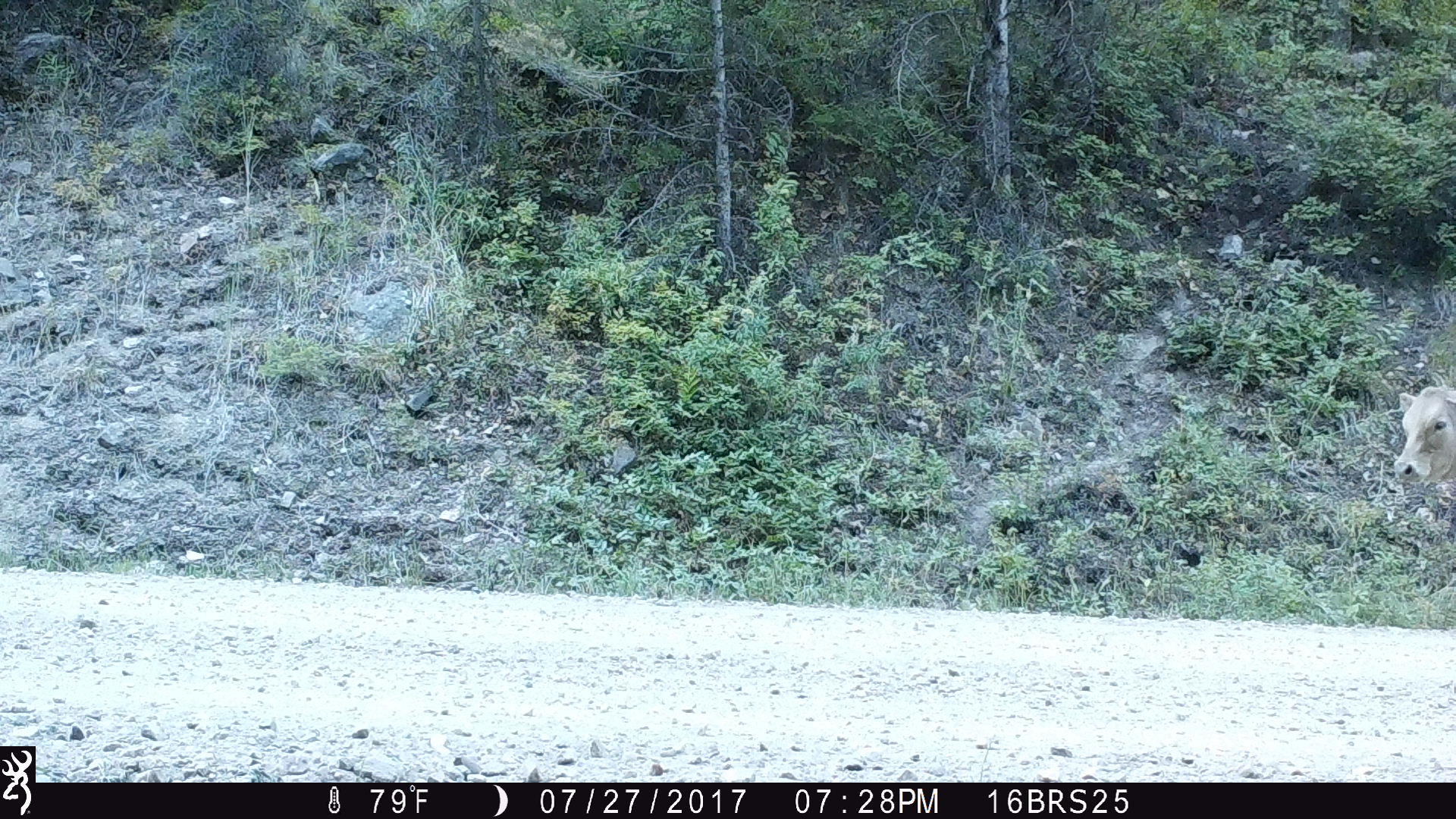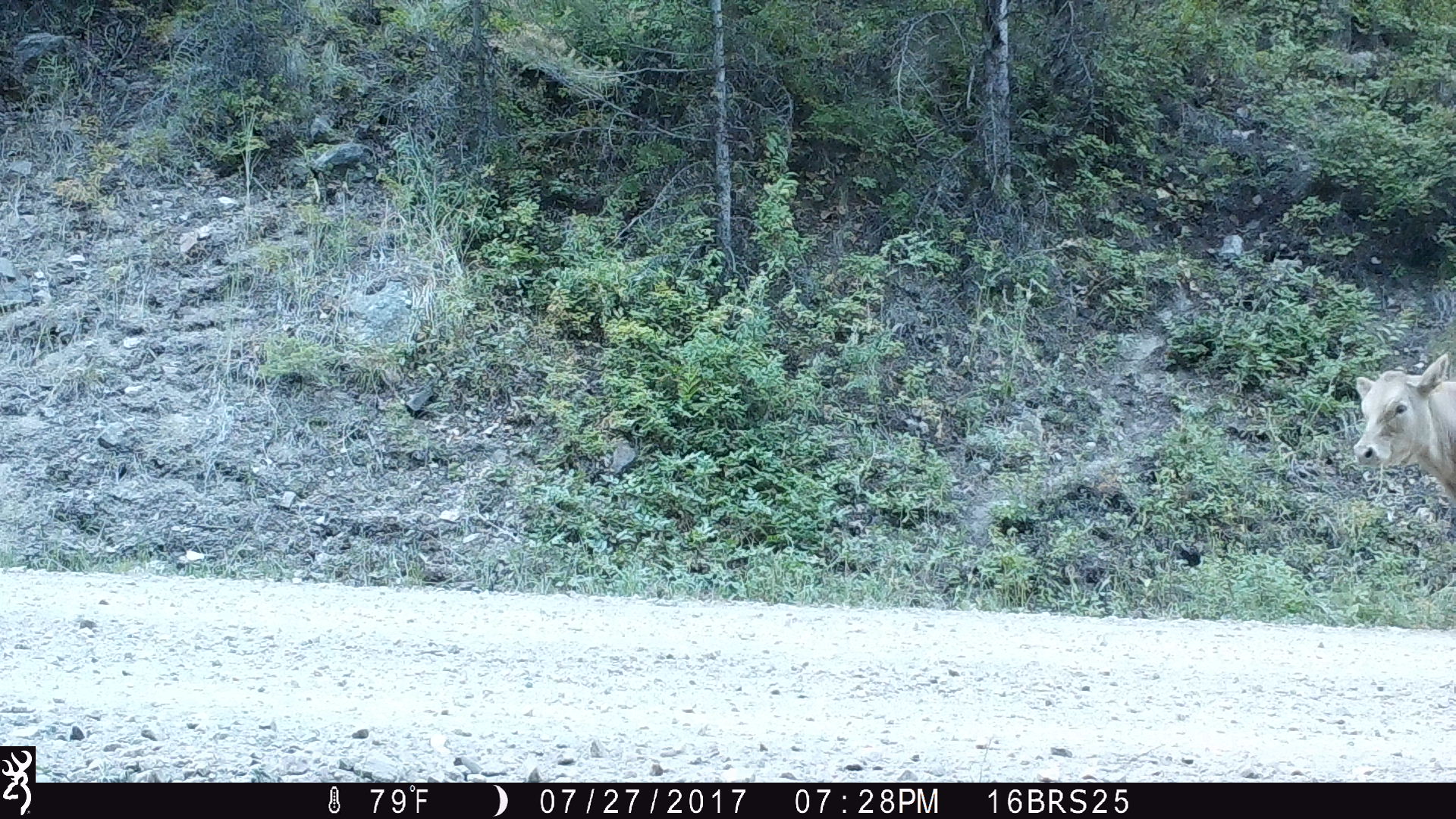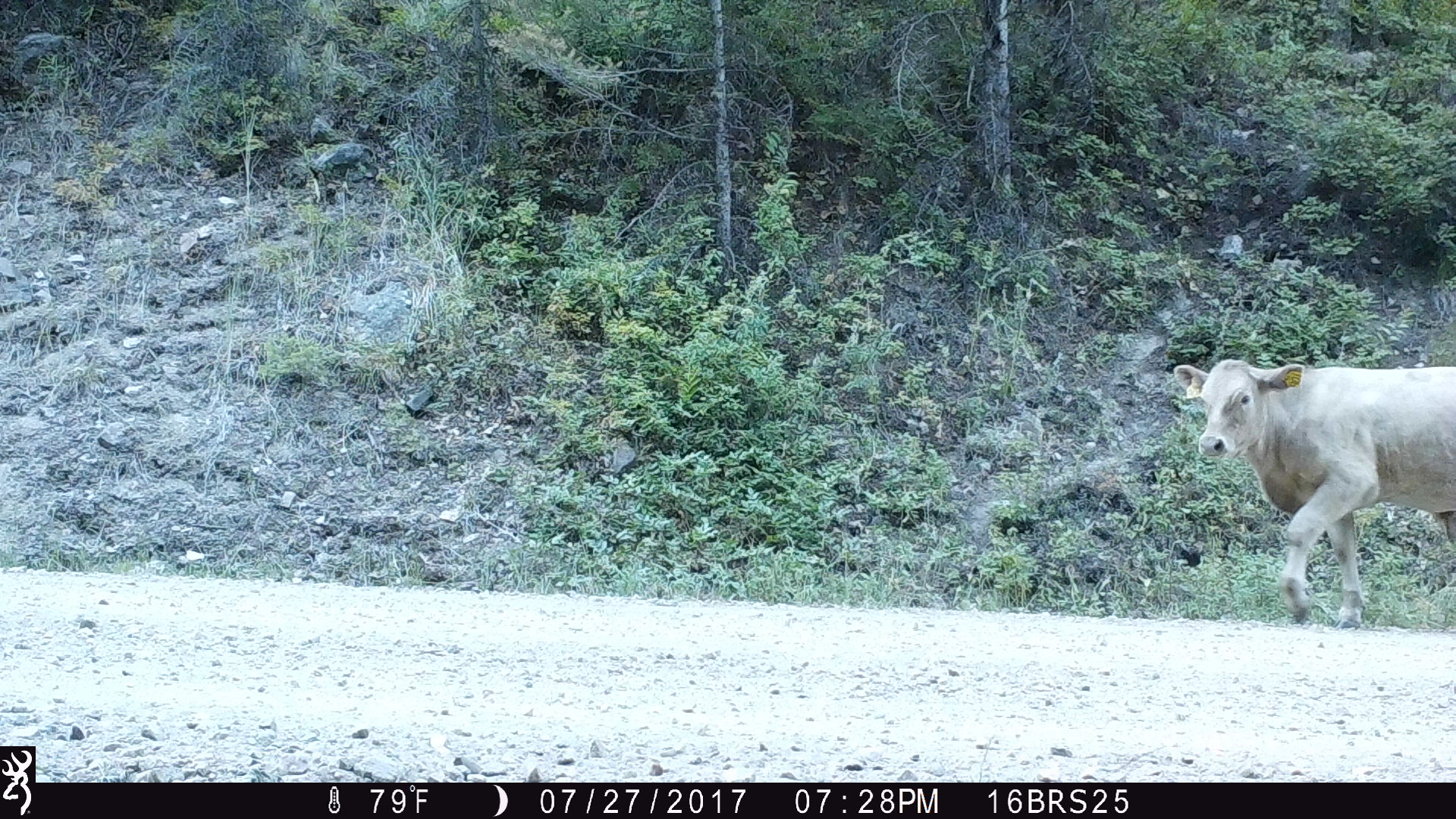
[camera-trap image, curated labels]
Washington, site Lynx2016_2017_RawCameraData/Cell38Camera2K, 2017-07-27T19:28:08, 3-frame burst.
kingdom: Animalia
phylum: Chordata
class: Mammalia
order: Artiodactyla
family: Bovidae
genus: Bos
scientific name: Bos taurus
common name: domestic cattle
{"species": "domestic cattle (Bos taurus)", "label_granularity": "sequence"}